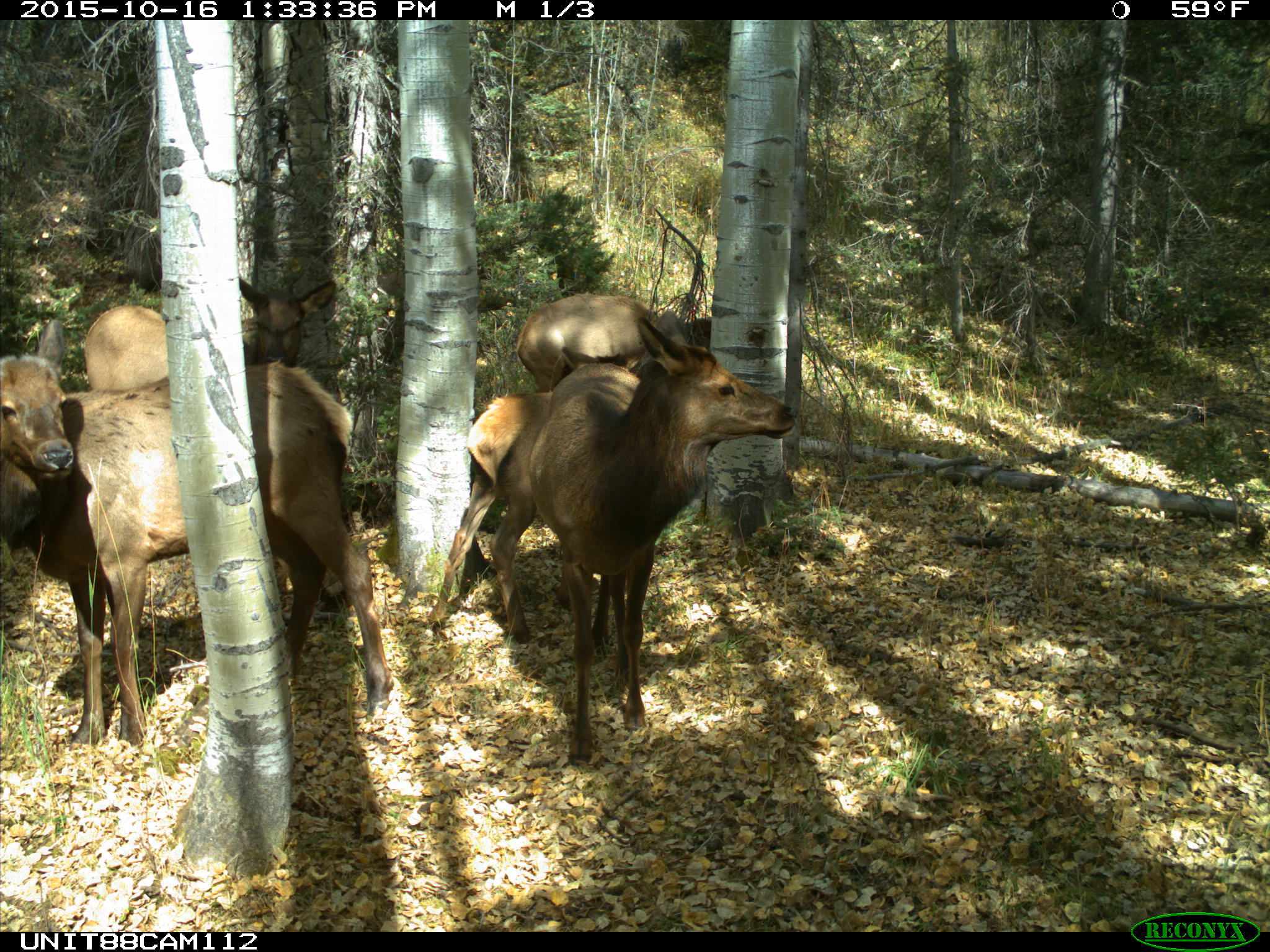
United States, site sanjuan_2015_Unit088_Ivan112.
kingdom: Animalia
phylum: Chordata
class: Mammalia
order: Artiodactyla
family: Cervidae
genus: Cervus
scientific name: Cervus elaphus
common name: red deer